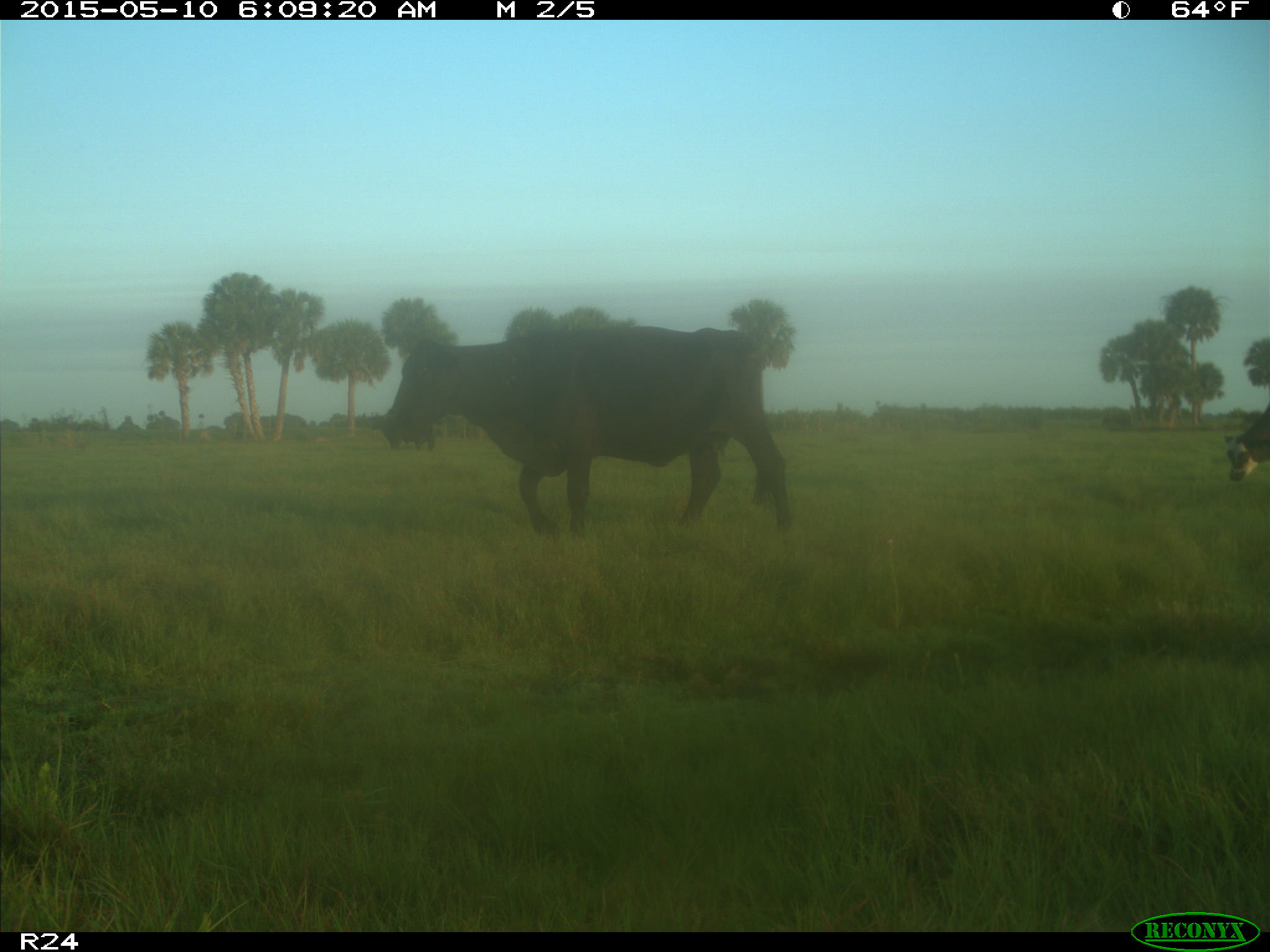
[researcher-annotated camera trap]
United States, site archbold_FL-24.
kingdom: Animalia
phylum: Chordata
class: Mammalia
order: Artiodactyla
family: Bovidae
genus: Bos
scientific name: Bos taurus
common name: domestic cow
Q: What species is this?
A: Bos taurus (domestic cow).